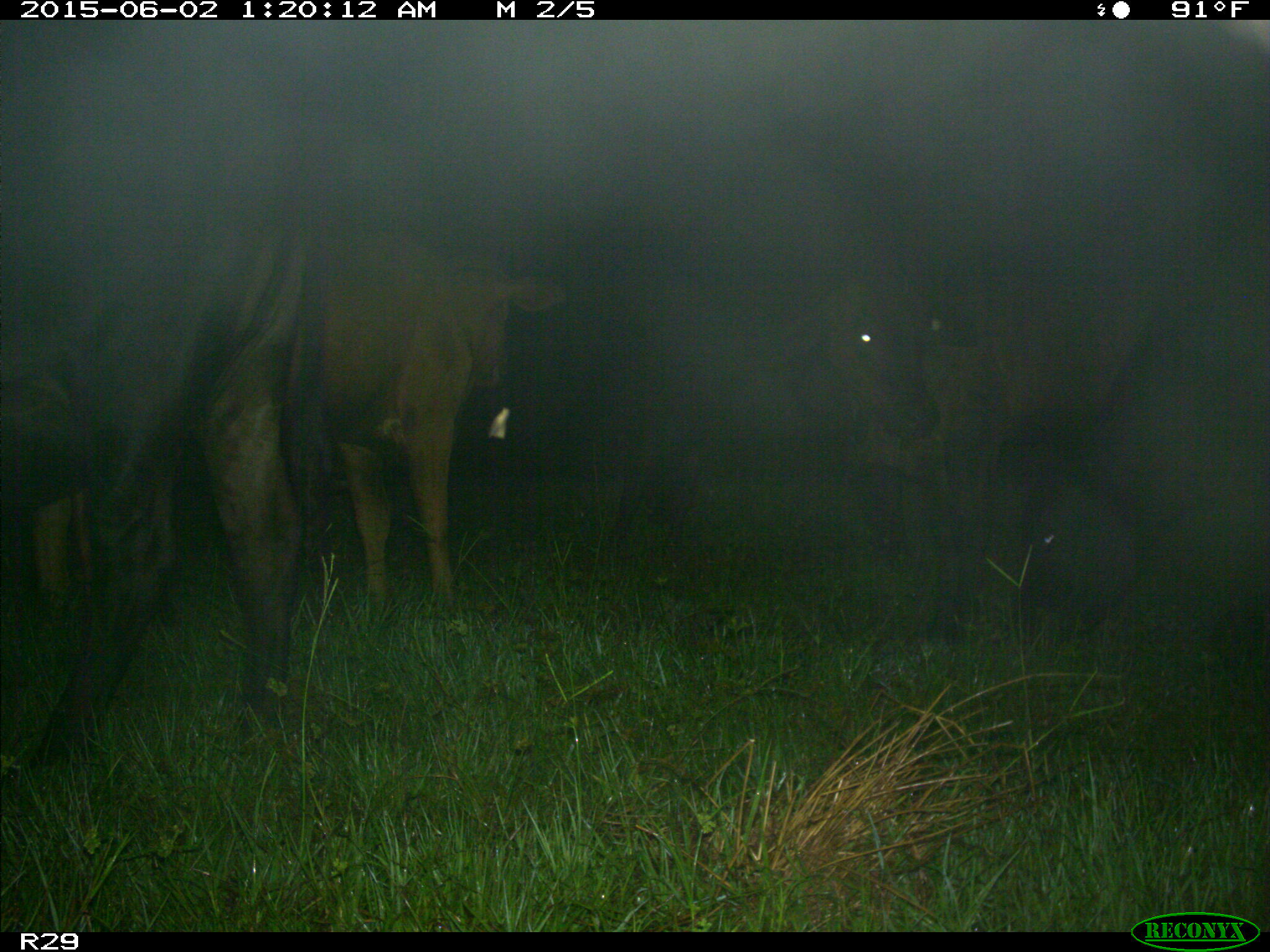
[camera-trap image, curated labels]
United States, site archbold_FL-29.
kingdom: Animalia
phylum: Chordata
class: Mammalia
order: Artiodactyla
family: Bovidae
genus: Bos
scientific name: Bos taurus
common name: domestic cow